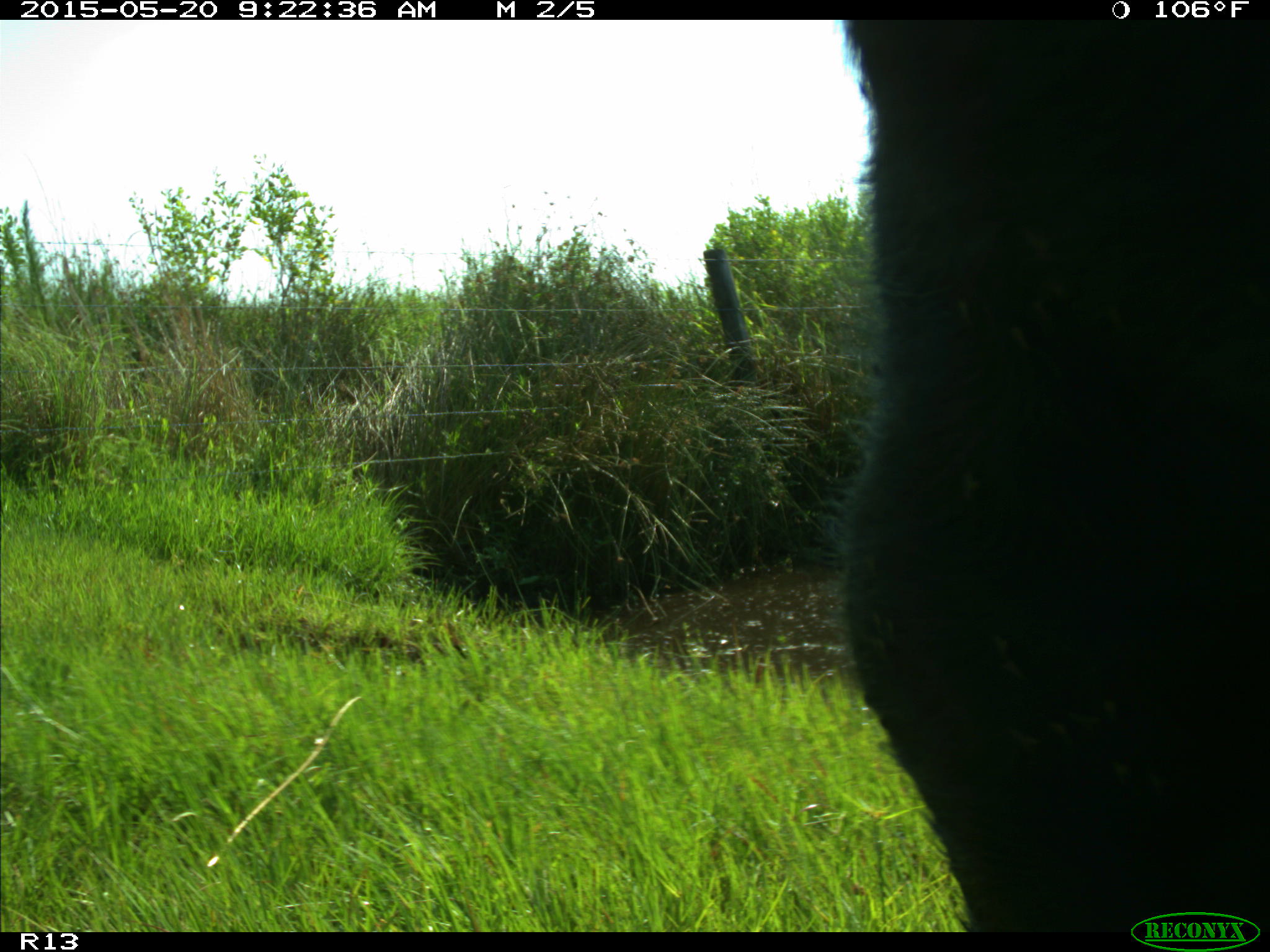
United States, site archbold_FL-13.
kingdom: Animalia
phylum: Chordata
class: Mammalia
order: Artiodactyla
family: Bovidae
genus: Bos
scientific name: Bos taurus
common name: domestic cow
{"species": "Bos taurus (domestic cow)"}